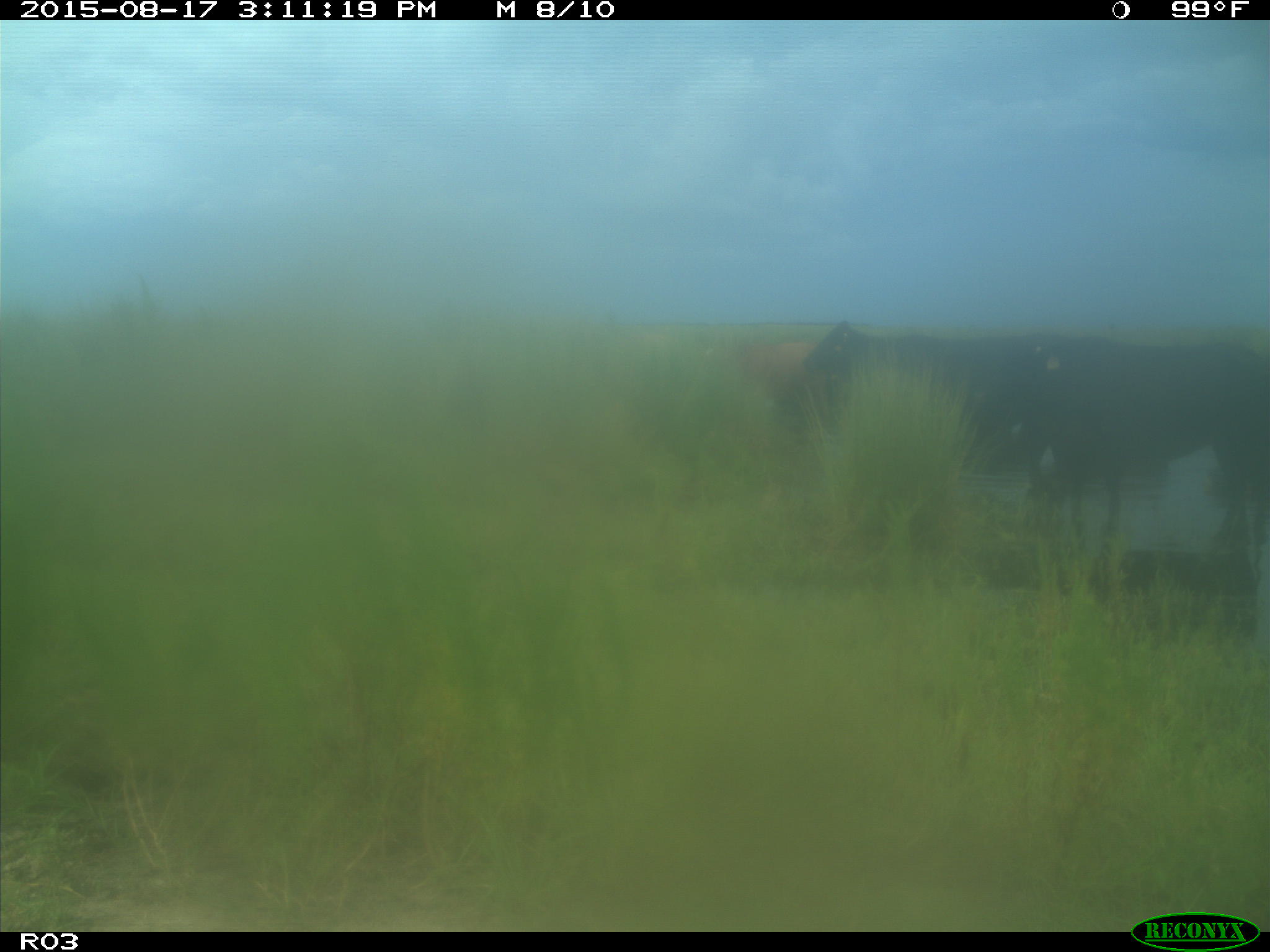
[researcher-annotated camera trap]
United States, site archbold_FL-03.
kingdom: Animalia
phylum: Chordata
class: Mammalia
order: Artiodactyla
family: Bovidae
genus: Bos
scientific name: Bos taurus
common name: domestic cow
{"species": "Bos taurus (domestic cow)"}